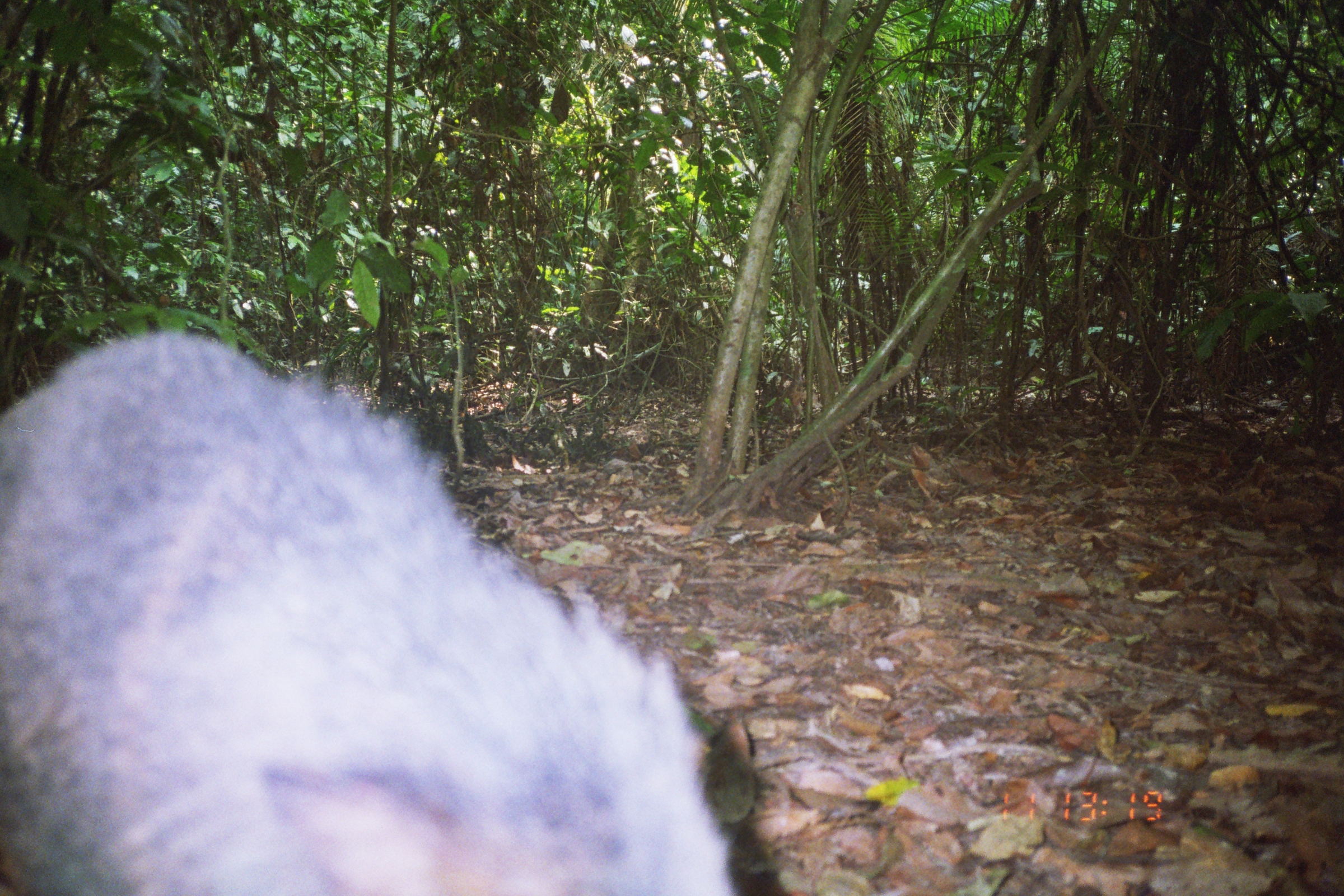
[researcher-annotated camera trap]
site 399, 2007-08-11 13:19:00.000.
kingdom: Animalia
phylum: Chordata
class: Mammalia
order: Artiodactyla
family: Tayassuidae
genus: Pecari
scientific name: Pecari tajacu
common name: collared peccary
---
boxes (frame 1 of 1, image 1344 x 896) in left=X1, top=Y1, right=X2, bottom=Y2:
pecari tajacu: left=0, top=329, right=745, bottom=896